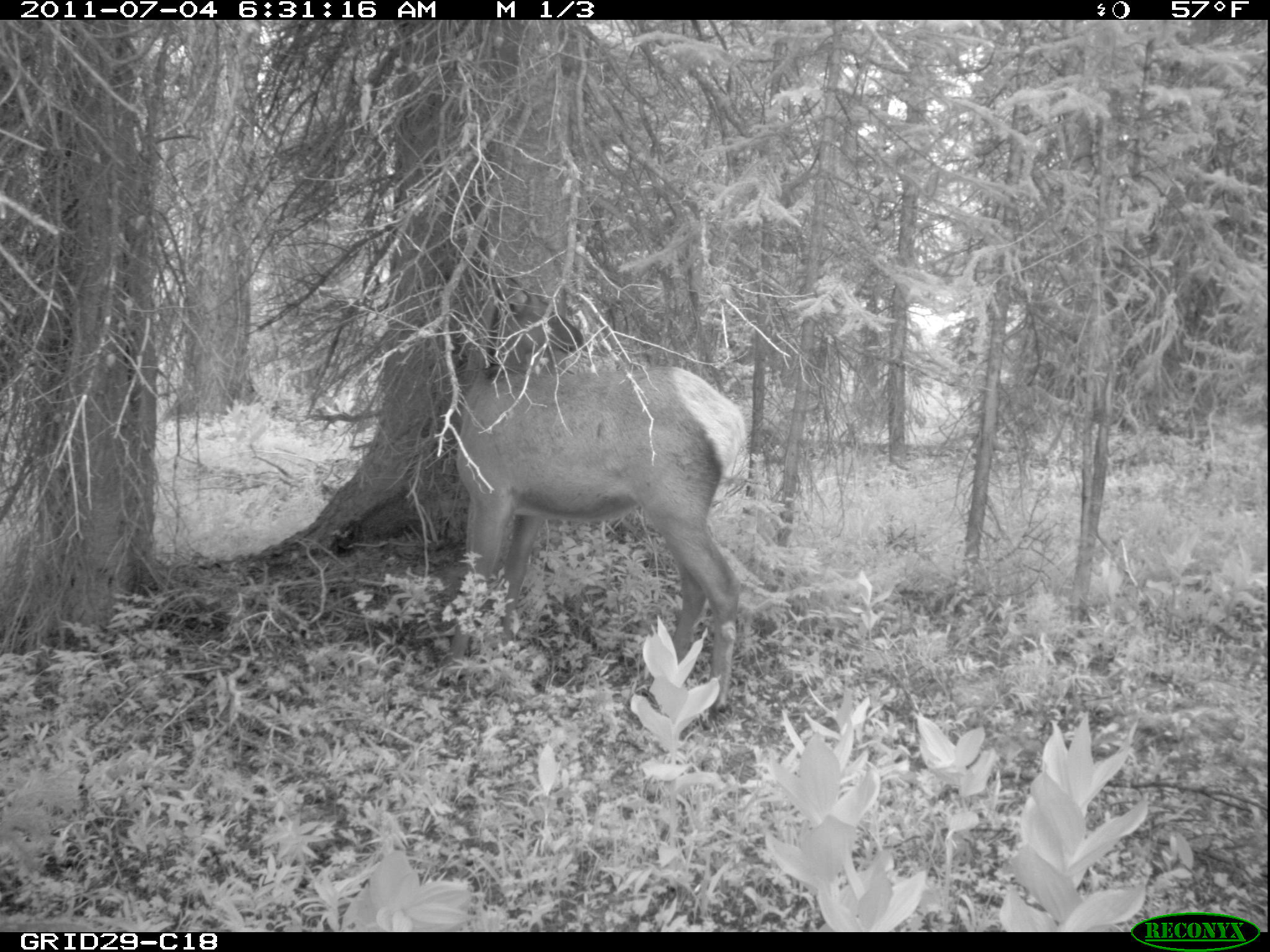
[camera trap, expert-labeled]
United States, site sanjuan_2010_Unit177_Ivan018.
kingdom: Animalia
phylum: Chordata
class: Mammalia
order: Artiodactyla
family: Cervidae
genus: Cervus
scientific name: Cervus elaphus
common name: red deer